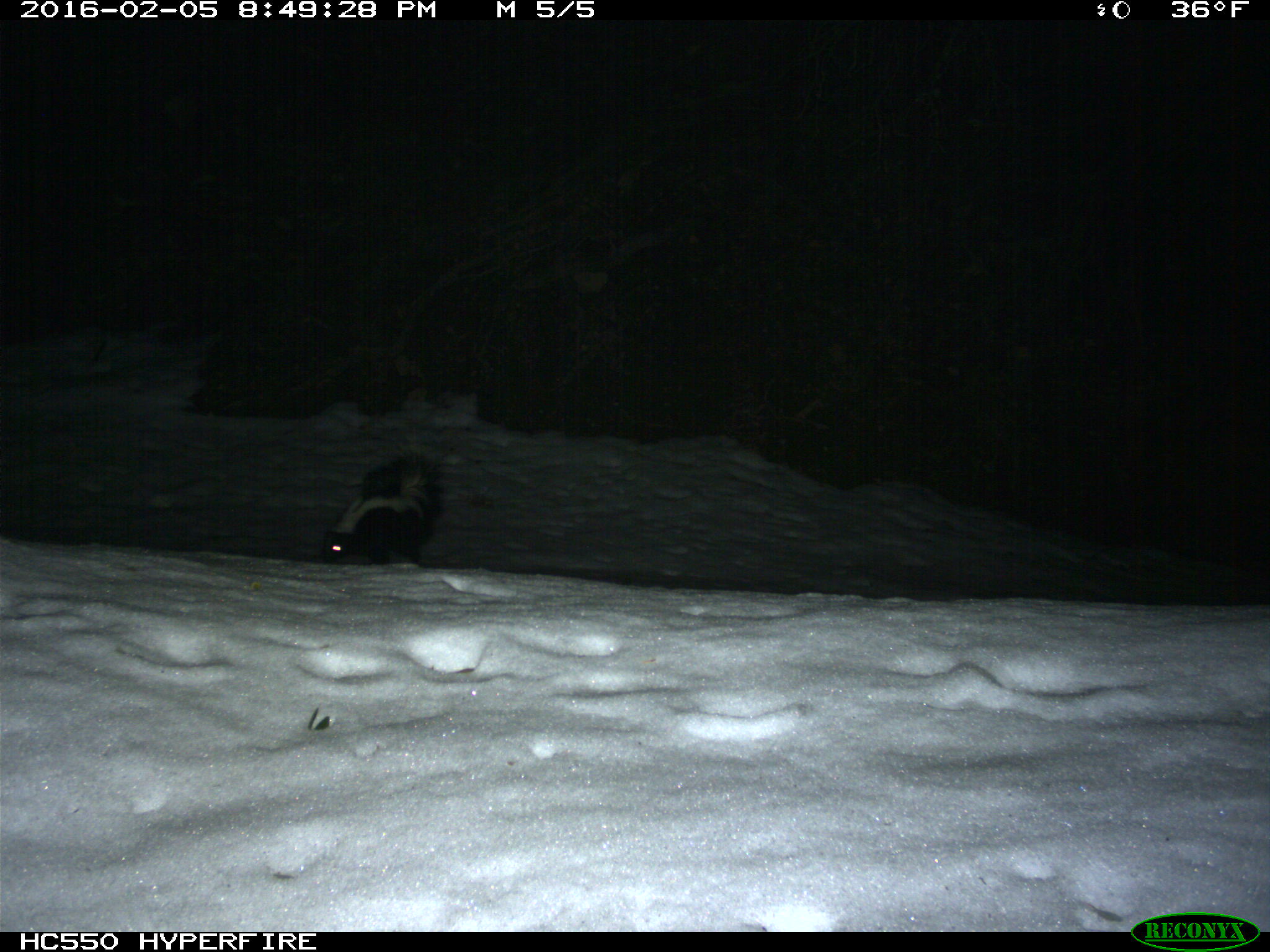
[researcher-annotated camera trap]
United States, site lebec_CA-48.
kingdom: Animalia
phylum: Chordata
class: Mammalia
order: Carnivora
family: Mephitidae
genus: Mephitis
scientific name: Mephitis mephitis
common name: striped skunk